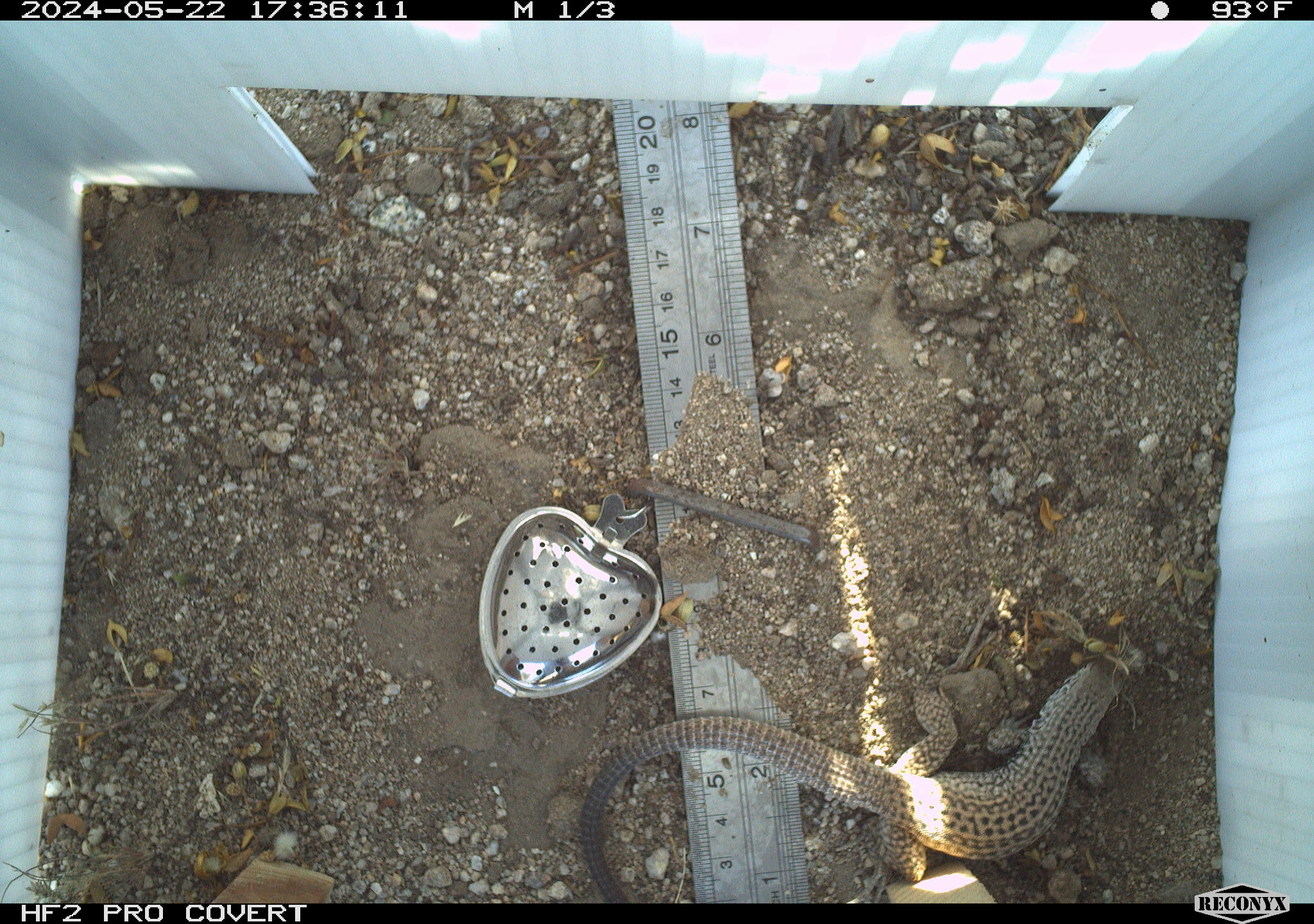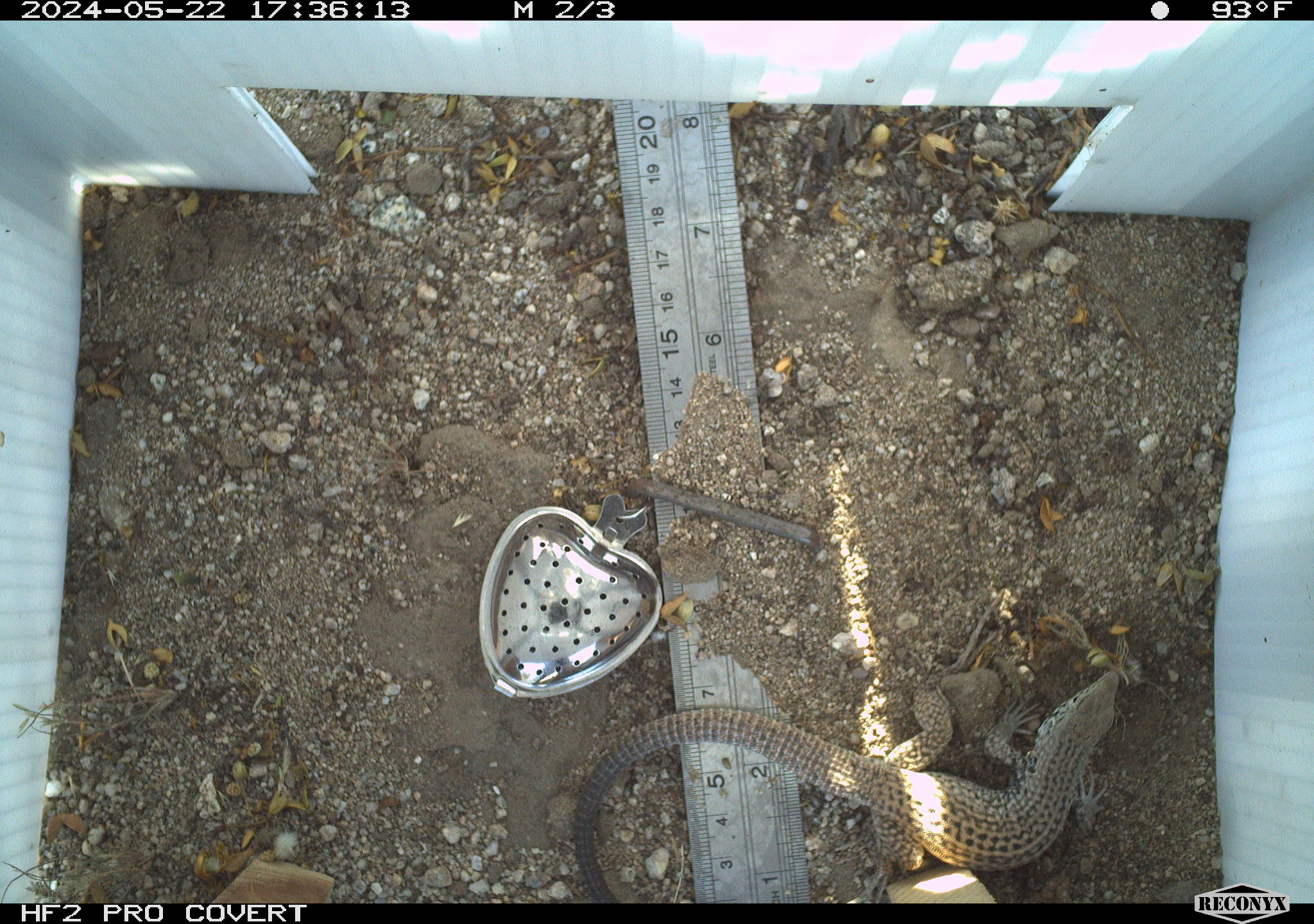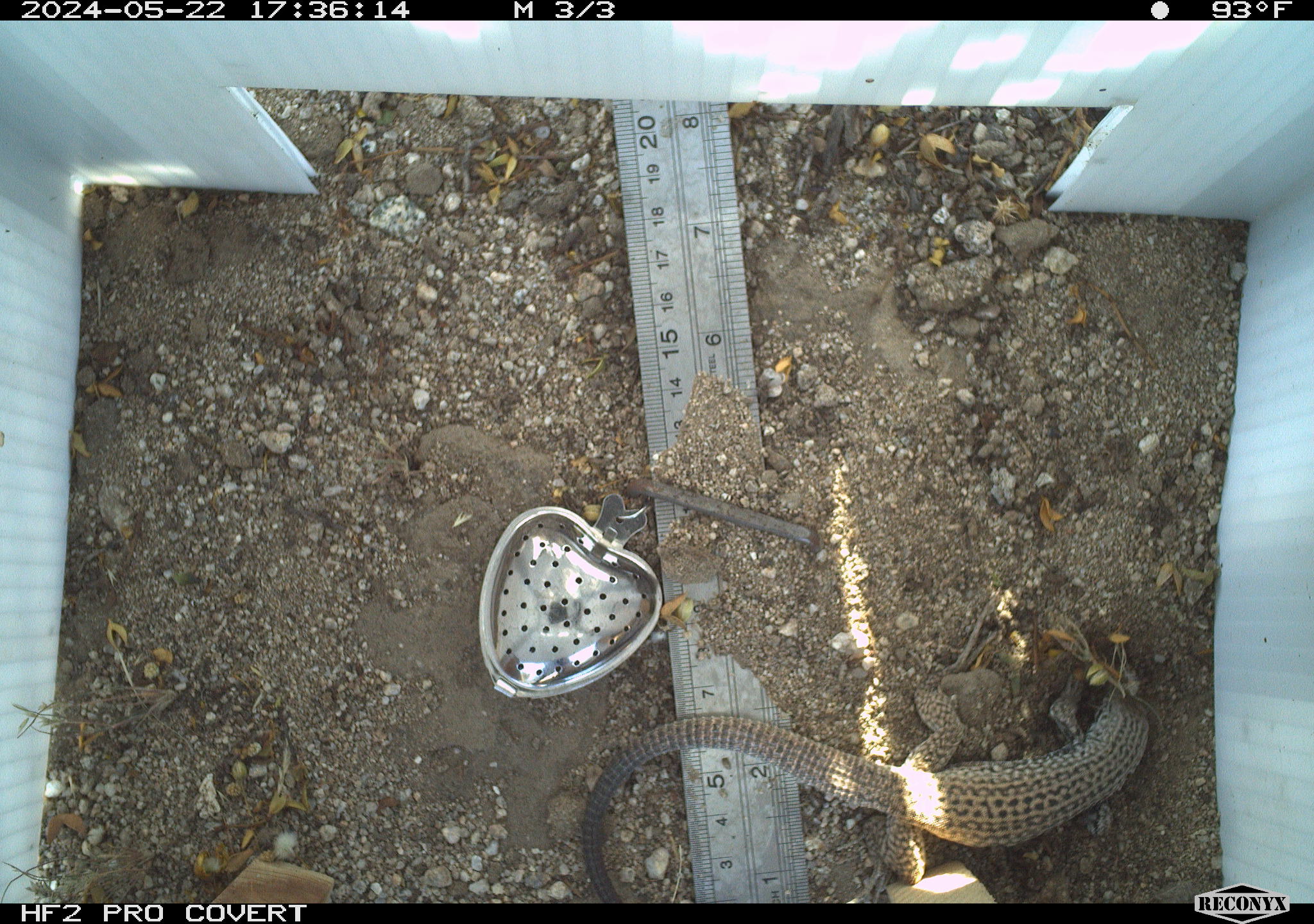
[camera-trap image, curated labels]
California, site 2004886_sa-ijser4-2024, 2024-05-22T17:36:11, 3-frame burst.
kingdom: Animalia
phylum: Chordata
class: Reptilia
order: Squamata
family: Teiidae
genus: Aspidoscelis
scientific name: Aspidoscelis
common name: whiptail lizards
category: aspidoscelis species